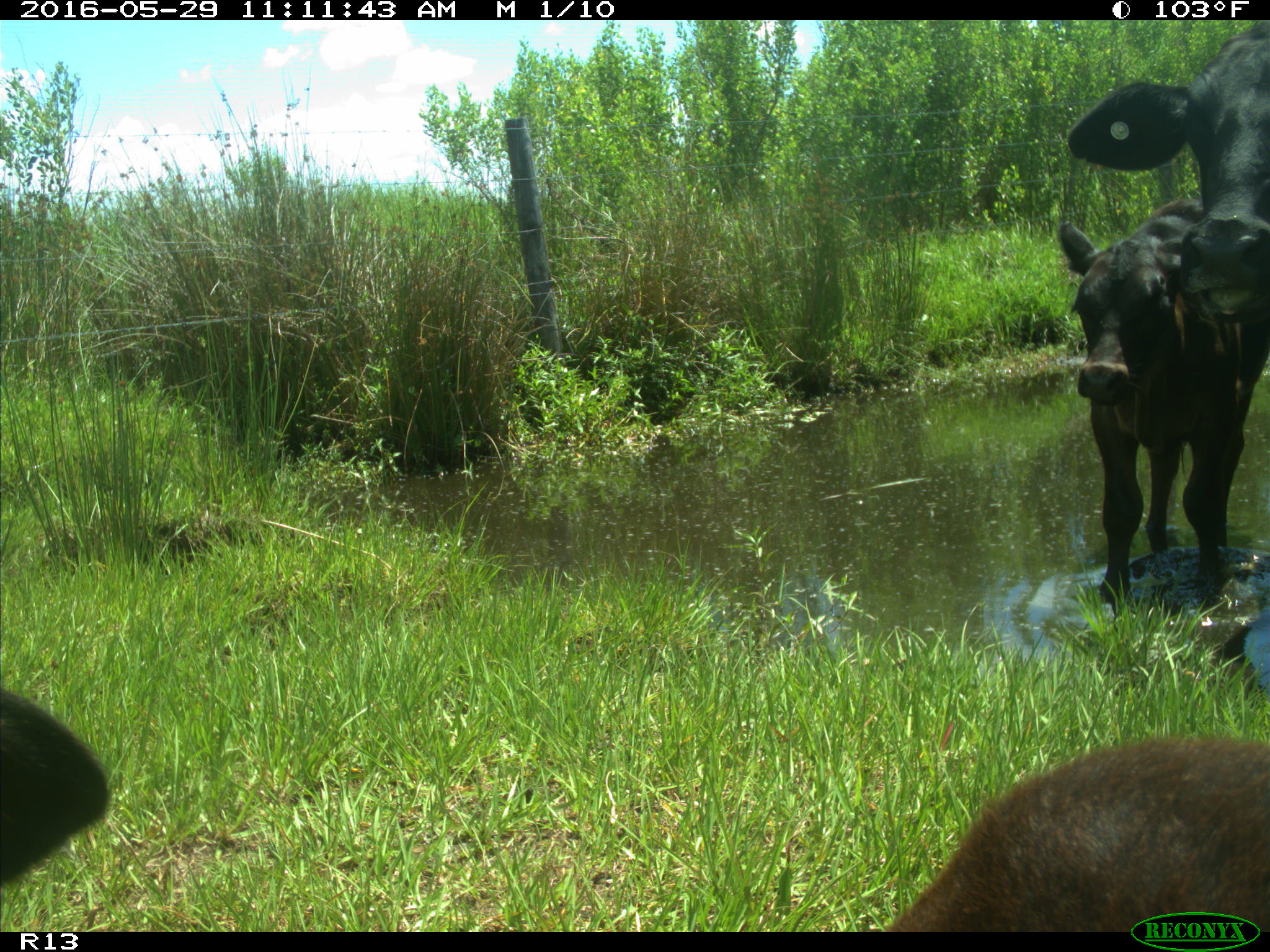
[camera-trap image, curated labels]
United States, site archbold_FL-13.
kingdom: Animalia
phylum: Chordata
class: Mammalia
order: Artiodactyla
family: Bovidae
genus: Bos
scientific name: Bos taurus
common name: domestic cow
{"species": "Bos taurus (domestic cow)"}